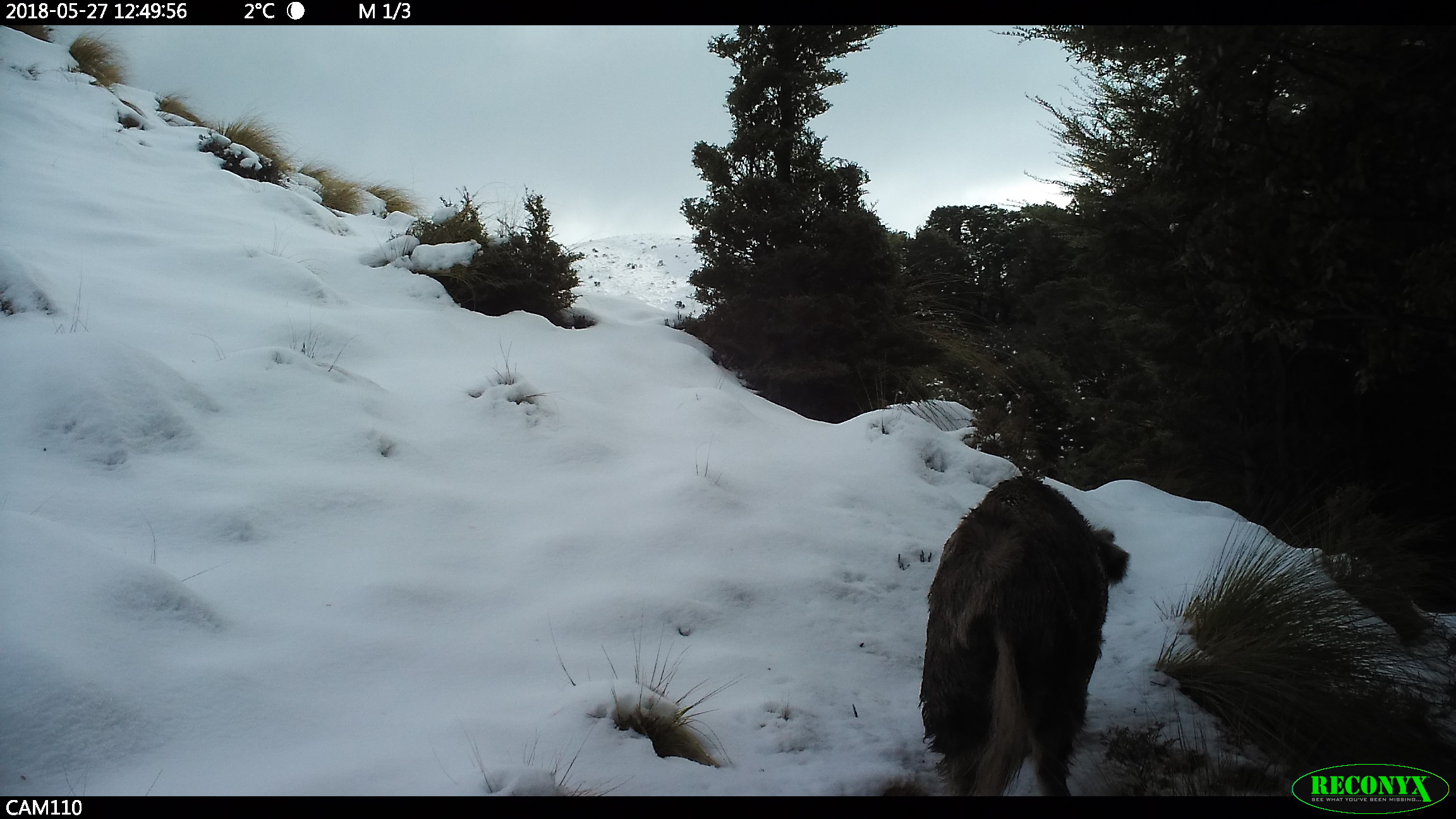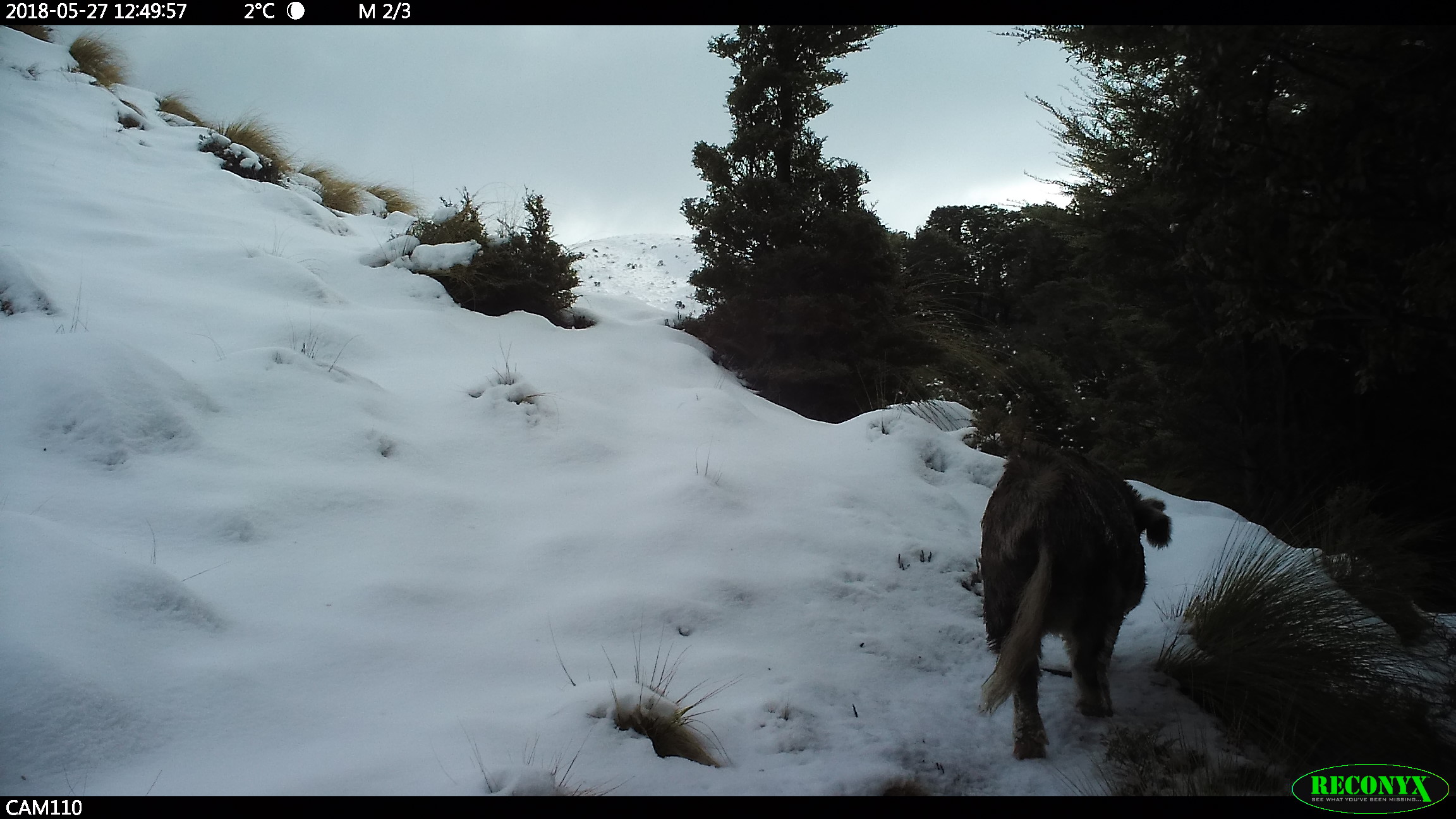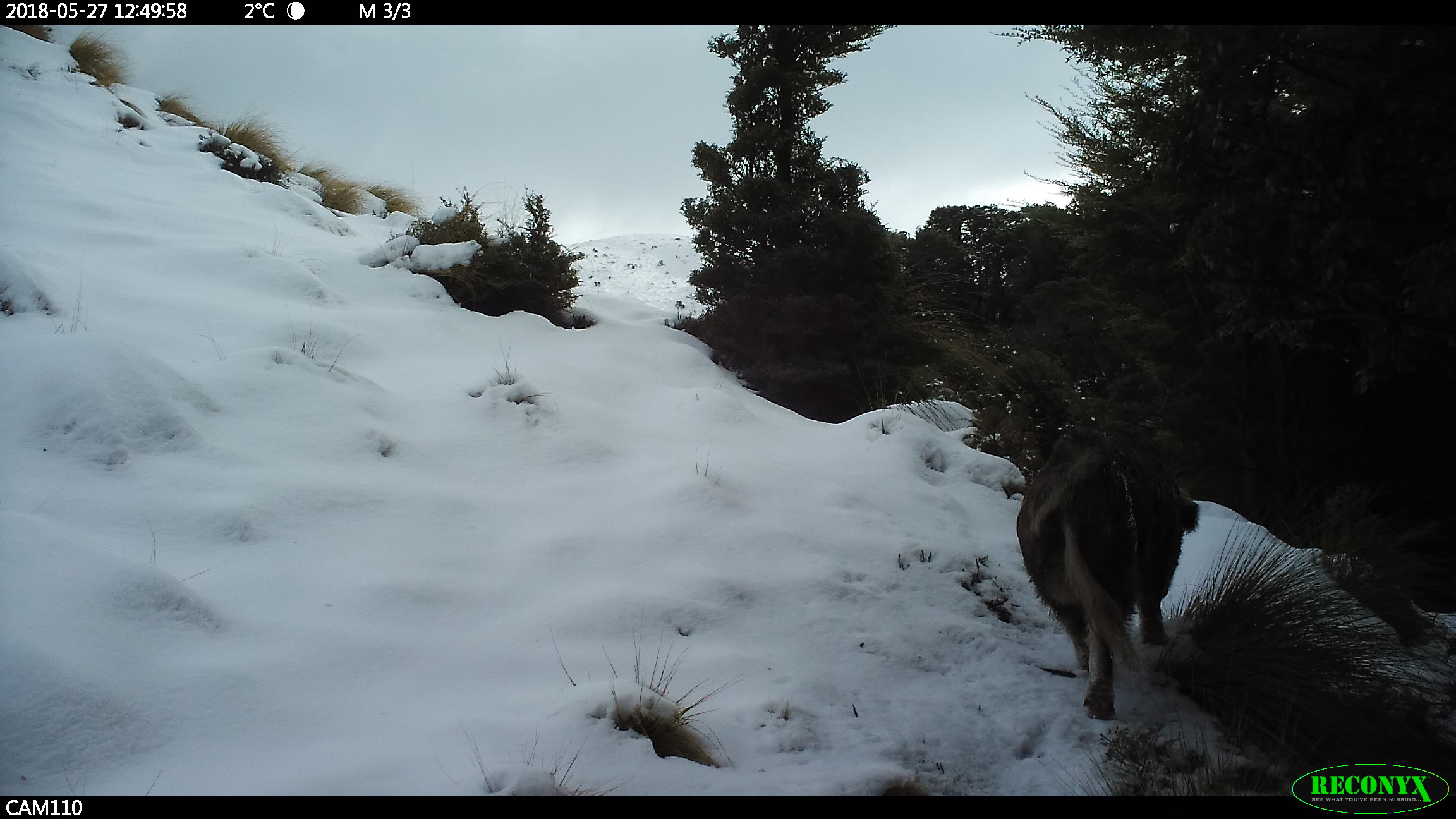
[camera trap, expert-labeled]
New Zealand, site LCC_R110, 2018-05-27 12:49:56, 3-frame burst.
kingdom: Animalia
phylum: Chordata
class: Mammalia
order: Artiodactyla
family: Suidae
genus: Sus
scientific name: Sus scrofa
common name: pig